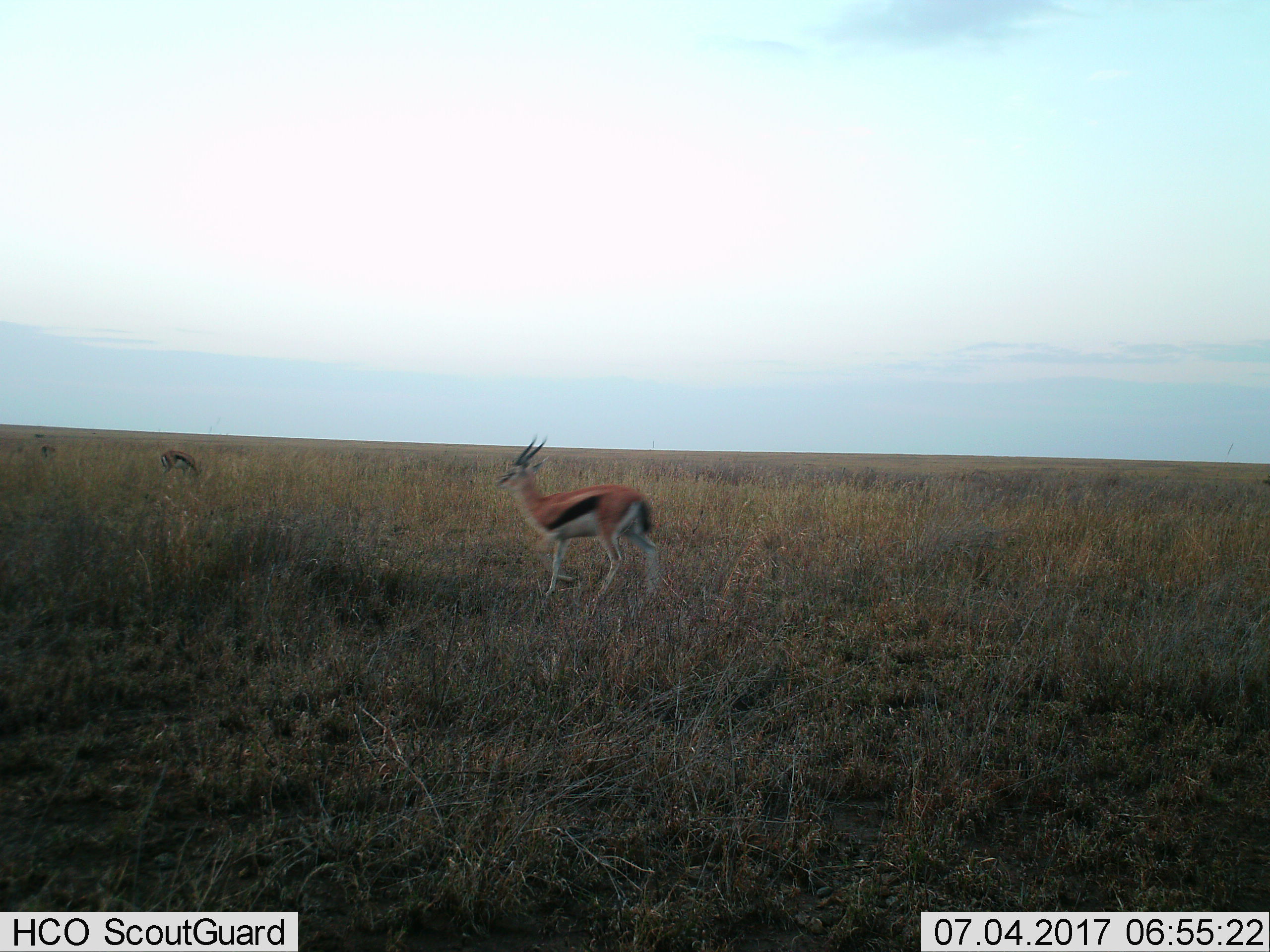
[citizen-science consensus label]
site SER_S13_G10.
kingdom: Animalia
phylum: Chordata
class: Mammalia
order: Artiodactyla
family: Bovidae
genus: Eudorcas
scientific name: Eudorcas thomsonii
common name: thomson's gazelle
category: gazellethomsons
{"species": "gazellethomsons (thomson's gazelle) (Eudorcas thomsonii)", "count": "3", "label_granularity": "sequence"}